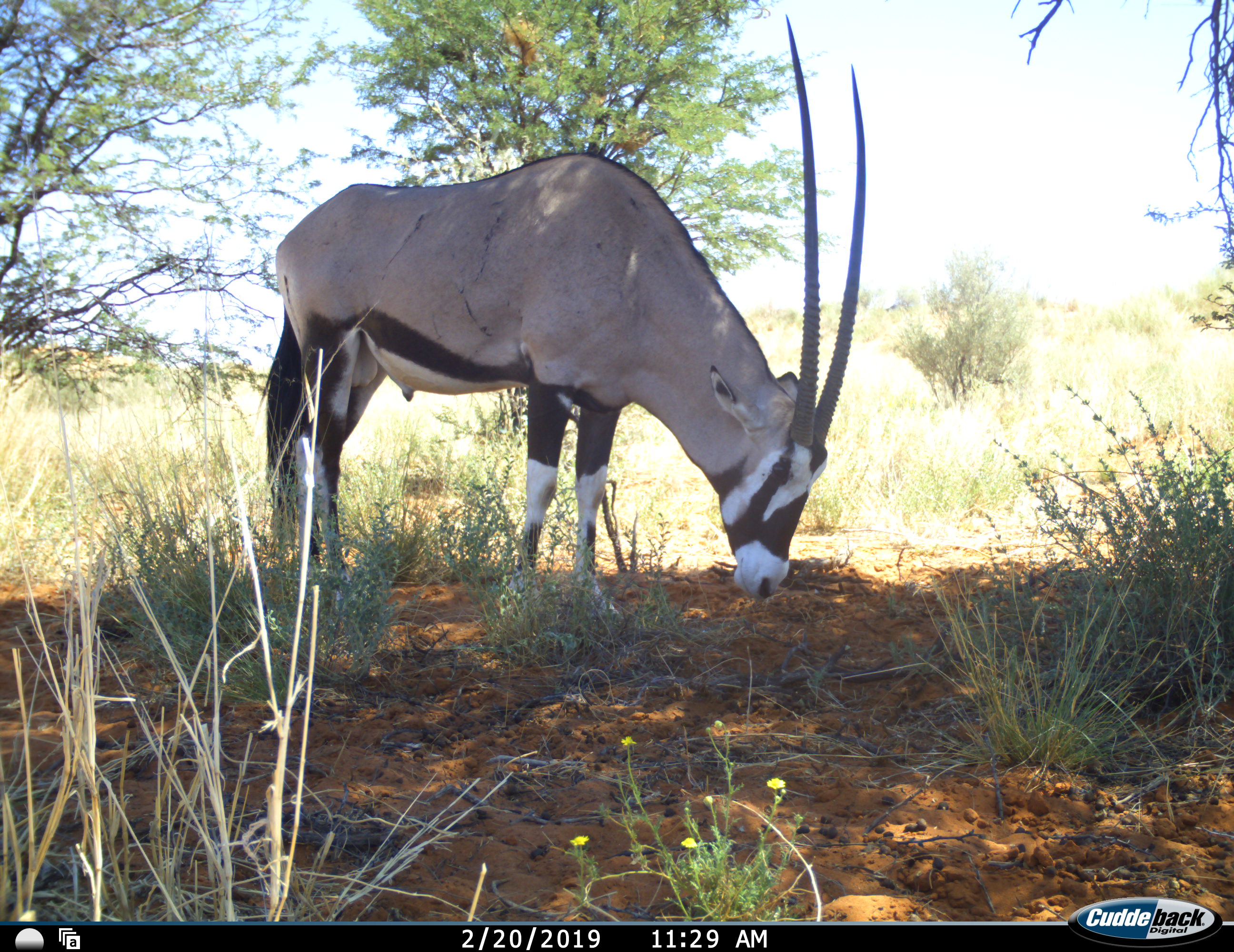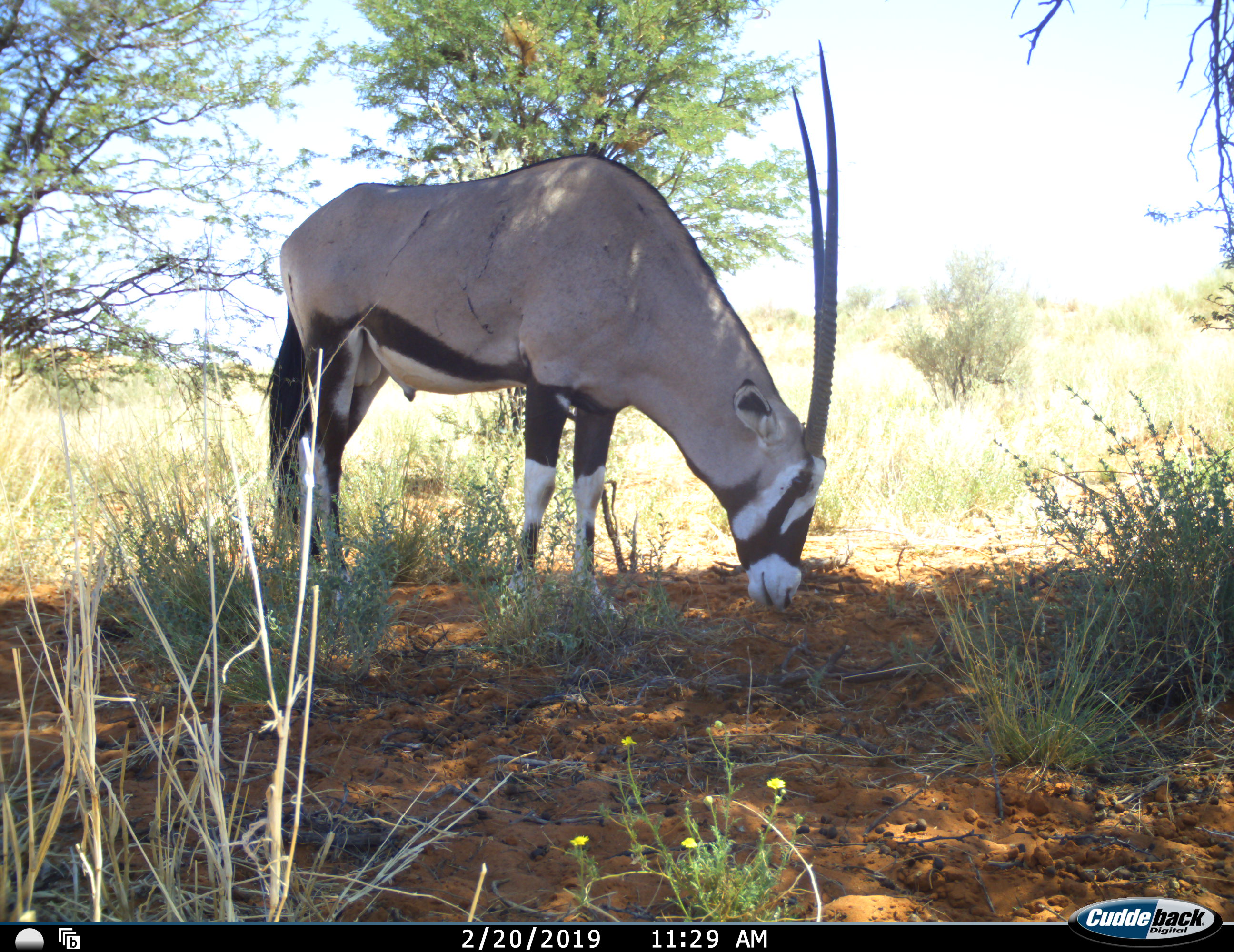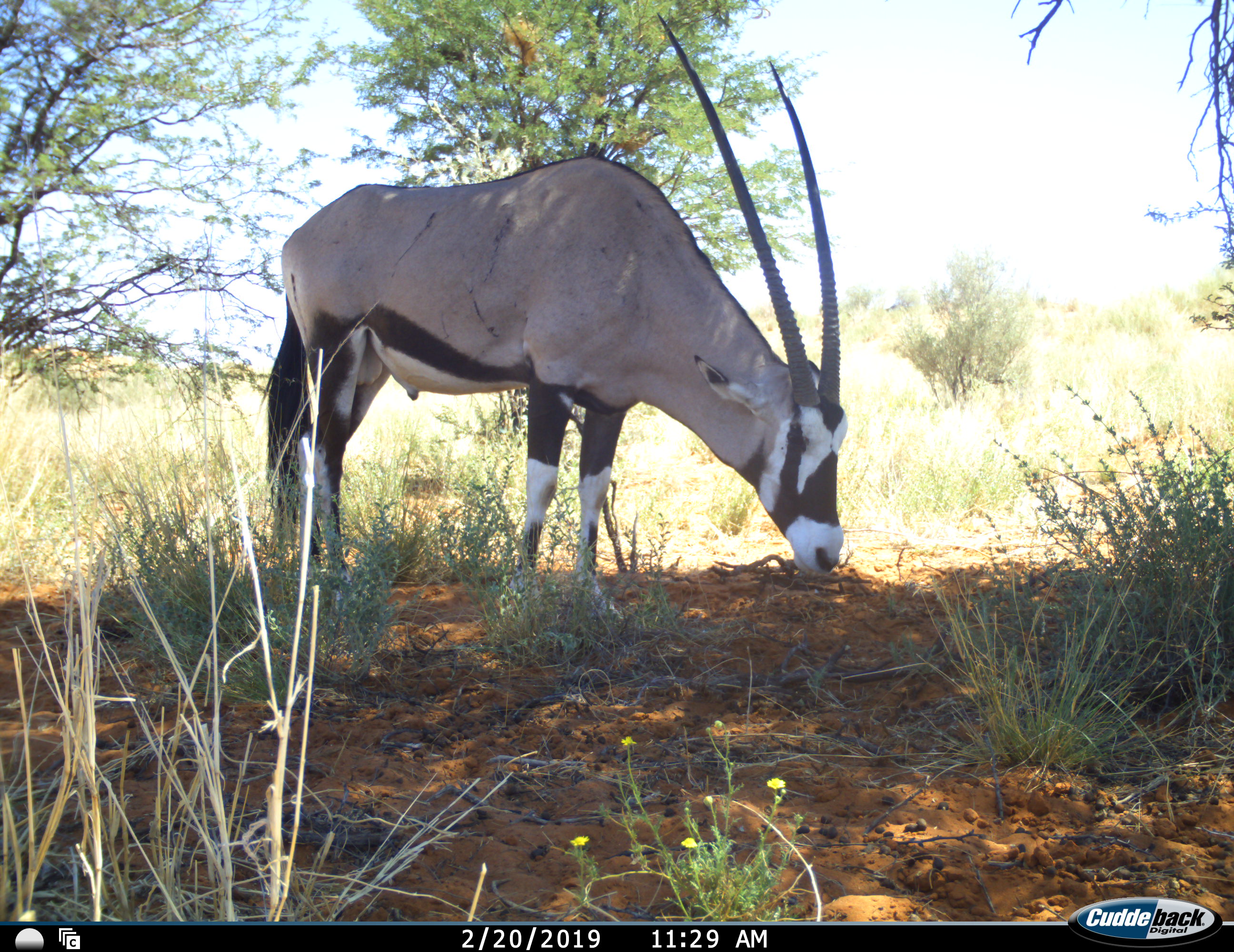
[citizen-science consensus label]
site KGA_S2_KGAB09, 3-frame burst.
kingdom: Animalia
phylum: Chordata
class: Mammalia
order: Artiodactyla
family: Bovidae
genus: Oryx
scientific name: Oryx gazella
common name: gemsbok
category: oryx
Oryx (gemsbok) (Oryx gazella), count 1. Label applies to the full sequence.